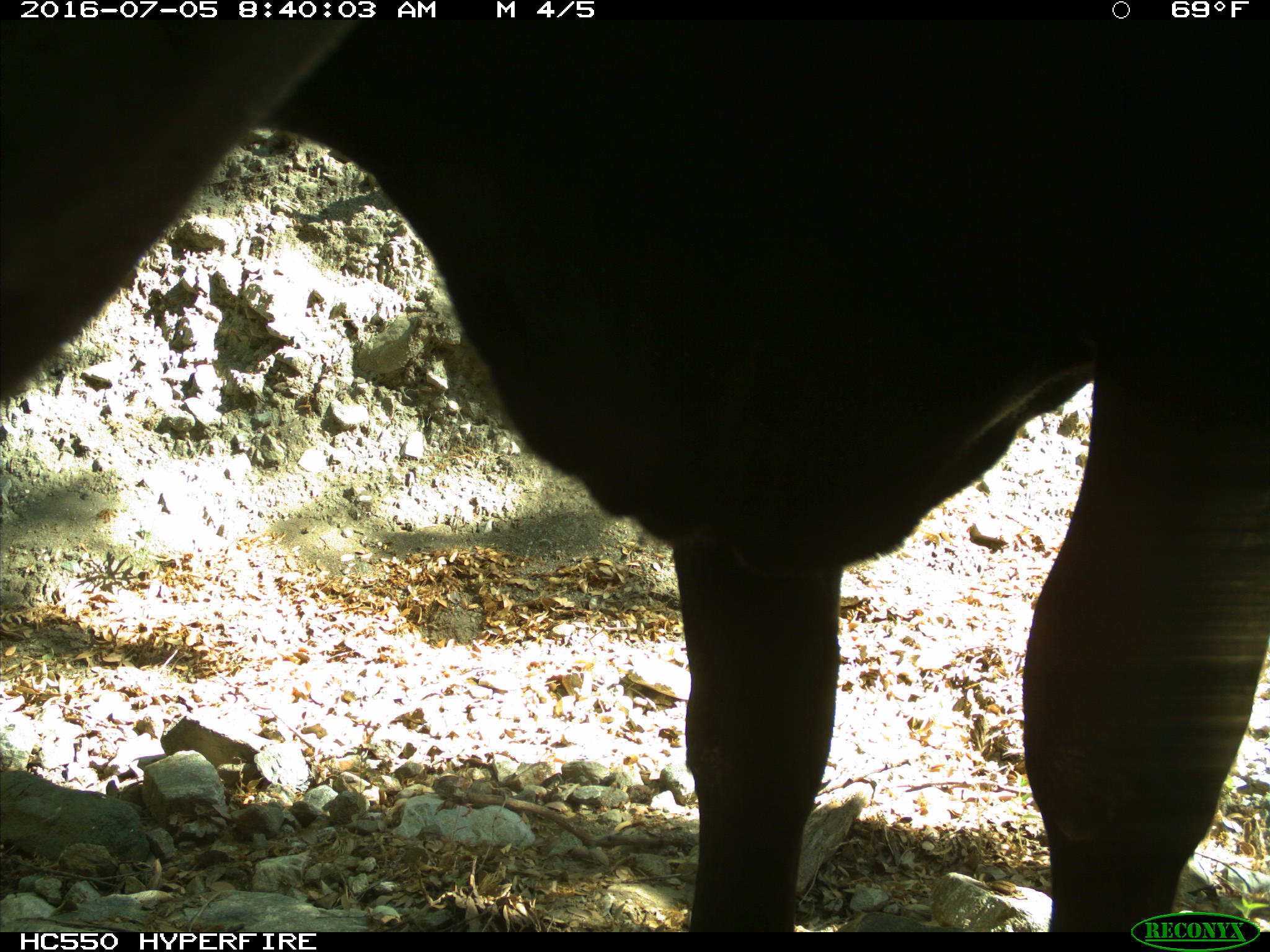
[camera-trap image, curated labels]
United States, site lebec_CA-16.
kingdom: Animalia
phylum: Chordata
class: Mammalia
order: Artiodactyla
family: Bovidae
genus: Bos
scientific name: Bos taurus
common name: domestic cow